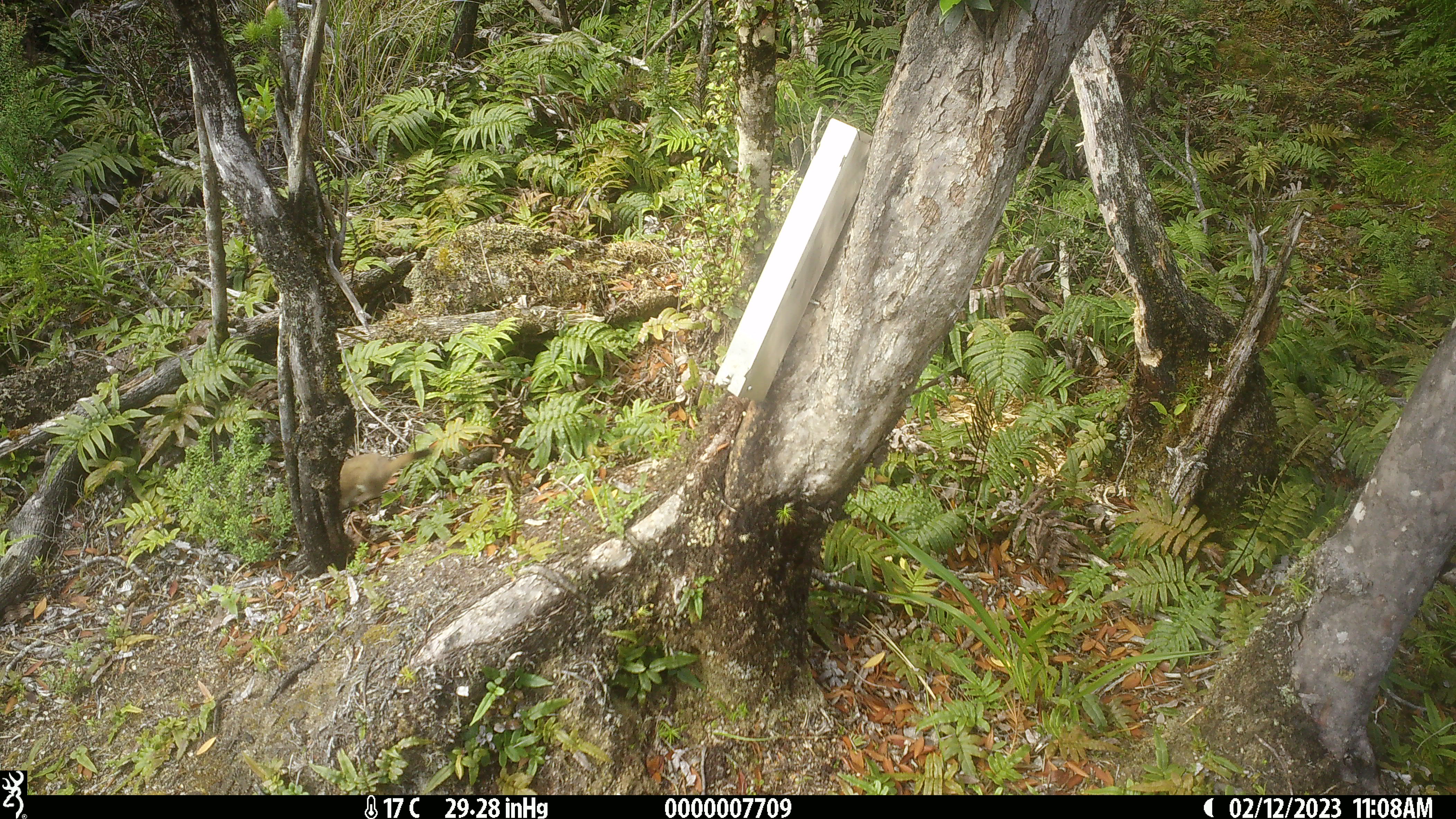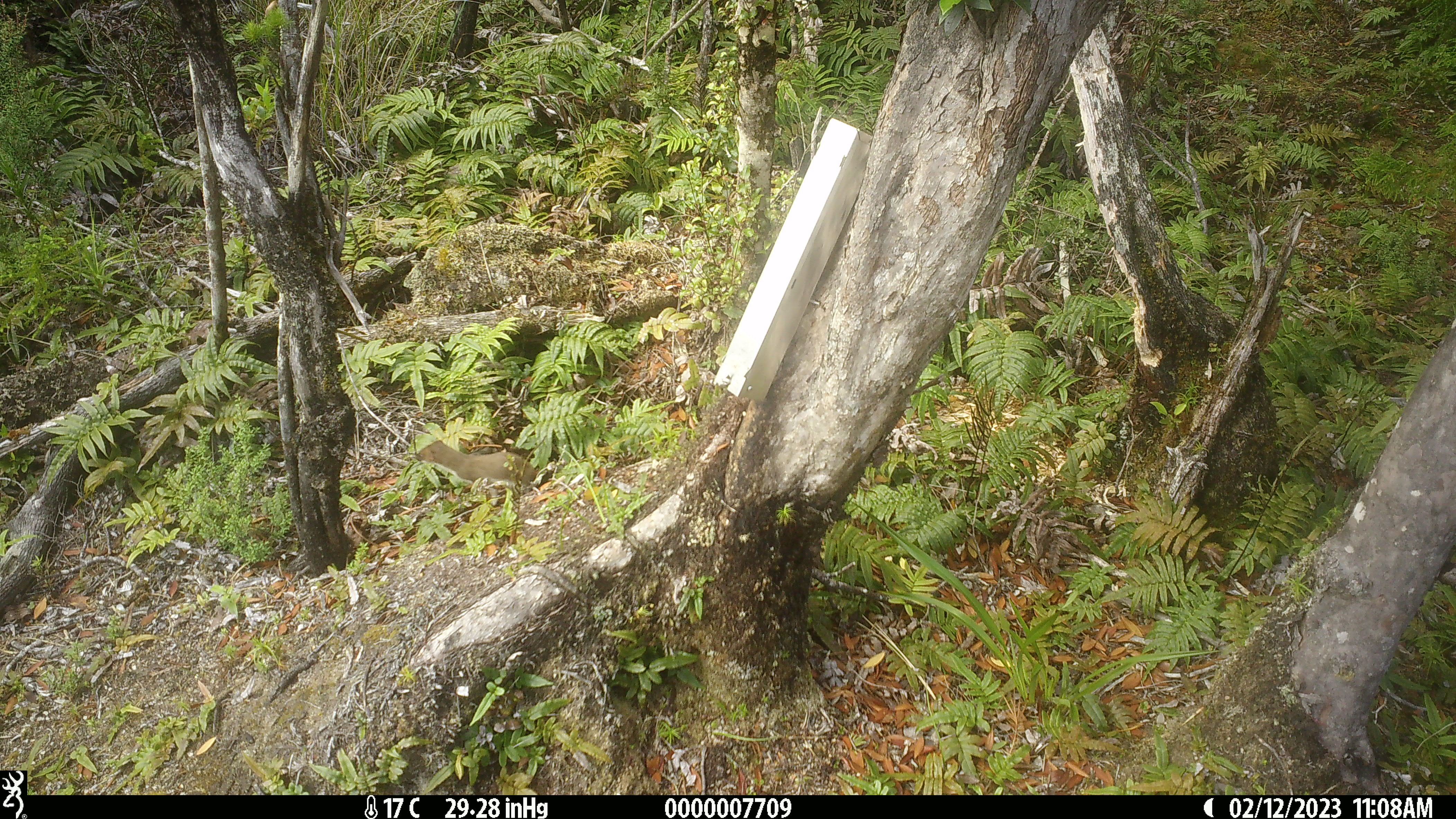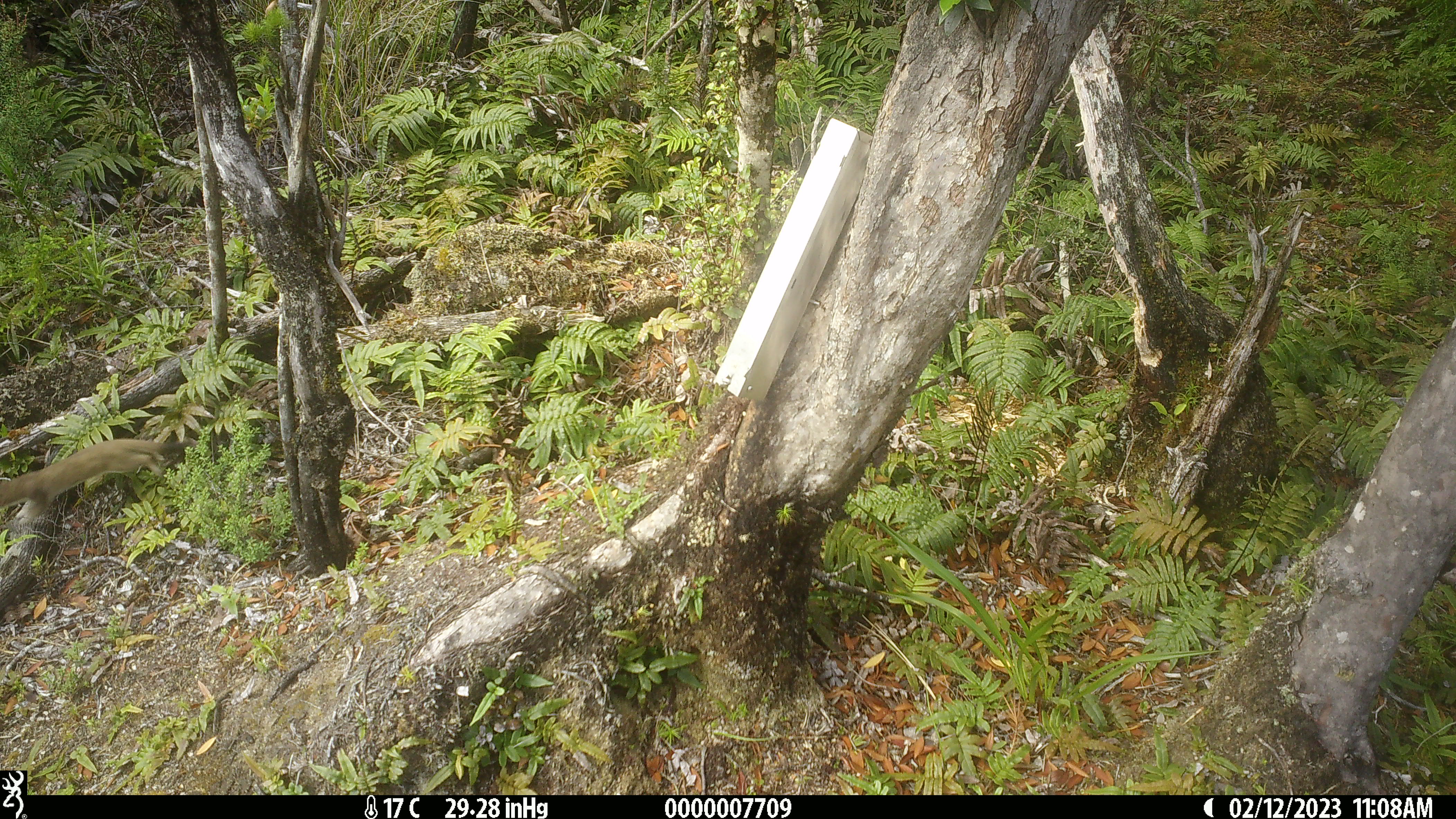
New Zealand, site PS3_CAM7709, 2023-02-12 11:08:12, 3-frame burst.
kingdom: Animalia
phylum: Chordata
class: Mammalia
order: Carnivora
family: Mustelidae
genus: Mustela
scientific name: Mustela erminea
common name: stoat